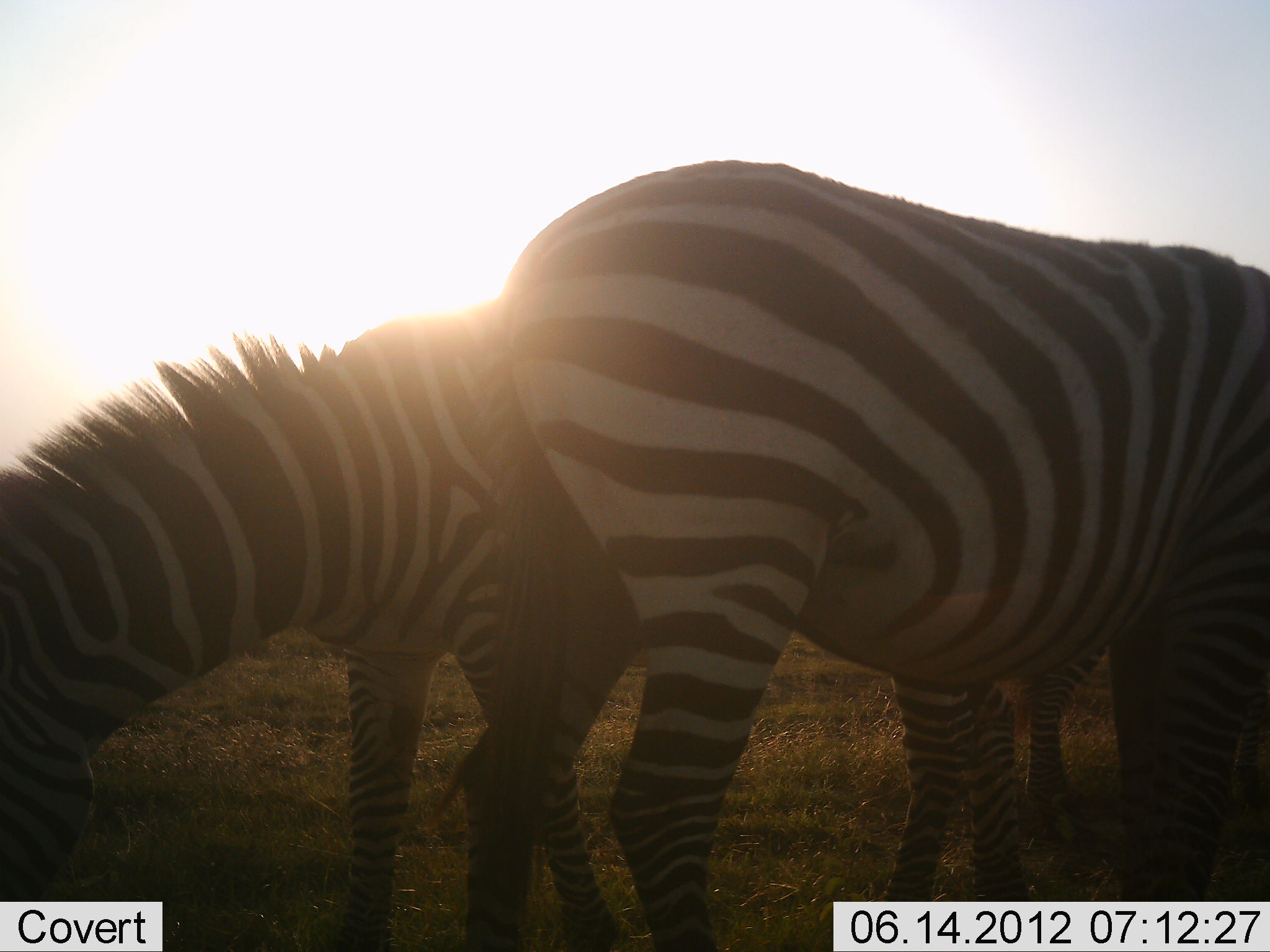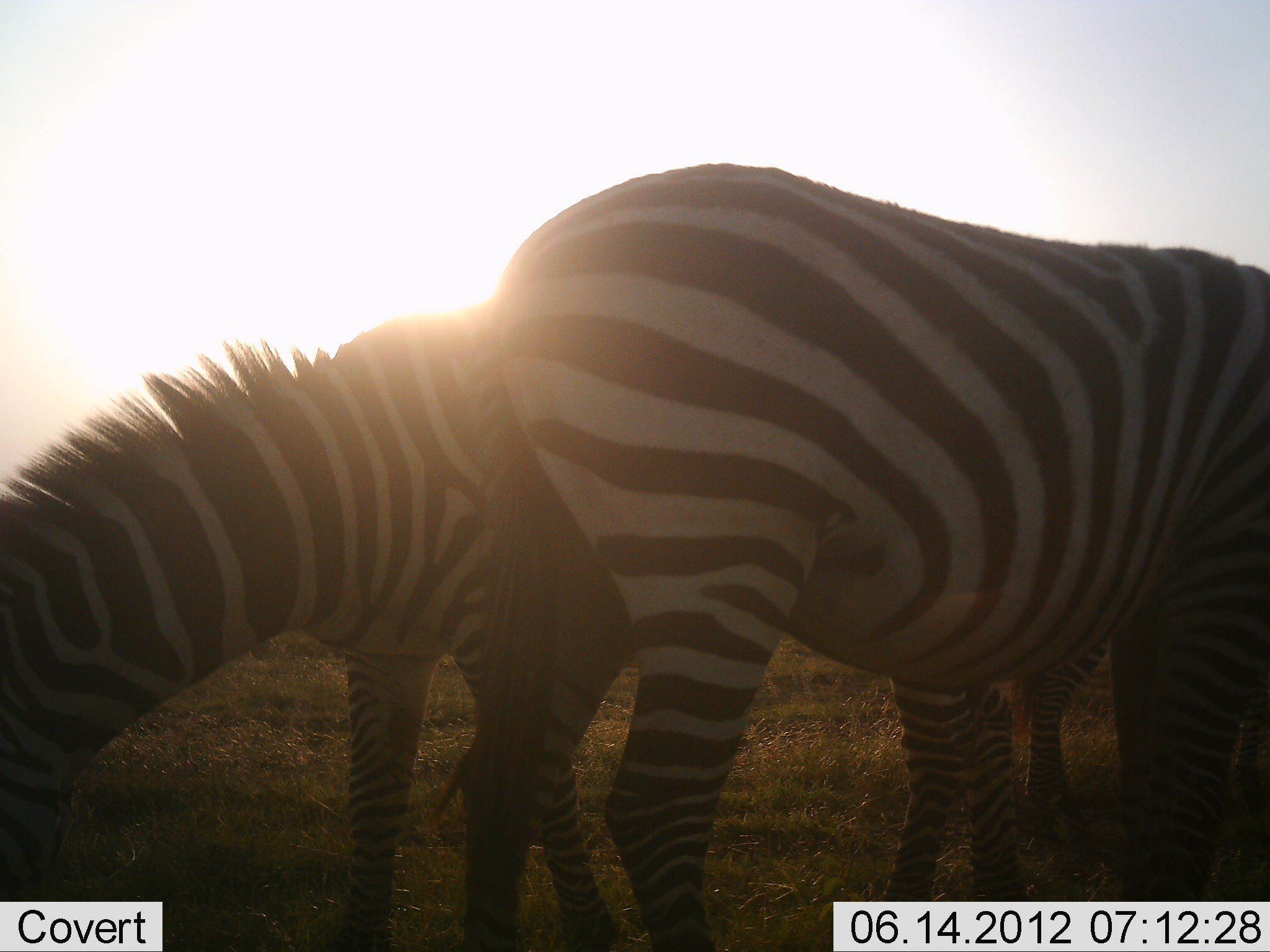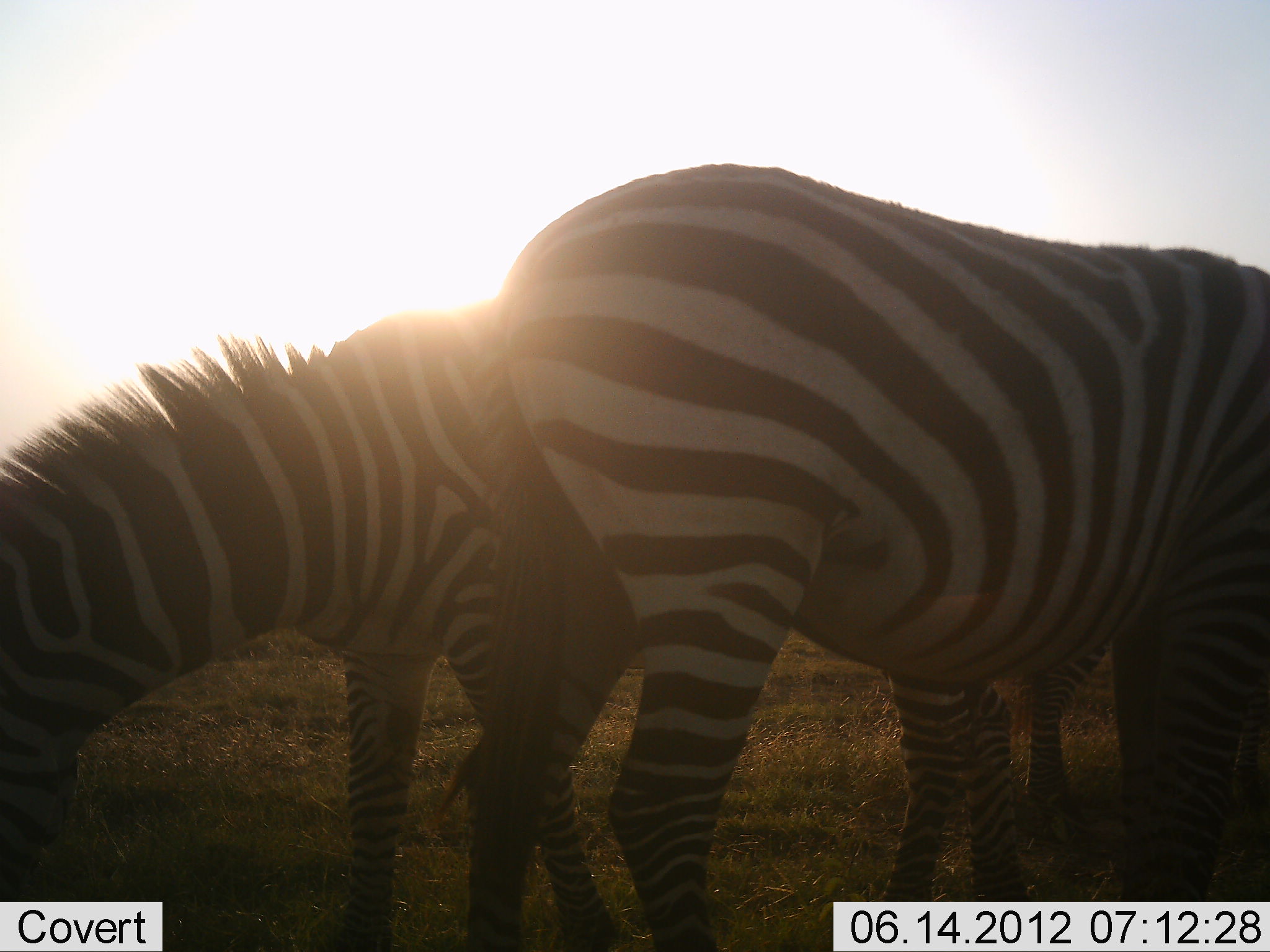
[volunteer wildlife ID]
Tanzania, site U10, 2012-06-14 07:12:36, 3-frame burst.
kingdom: Animalia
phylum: Chordata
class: Mammalia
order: Perissodactyla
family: Equidae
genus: Equus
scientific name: Equus quagga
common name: plains zebra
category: zebra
Zebra (plains zebra) (Equus quagga), count 2. Behavior (volunteer vote fractions): standing 40%, resting 0%, moving 0%, interacting 0%. Young present (vote fraction): 0%. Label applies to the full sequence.